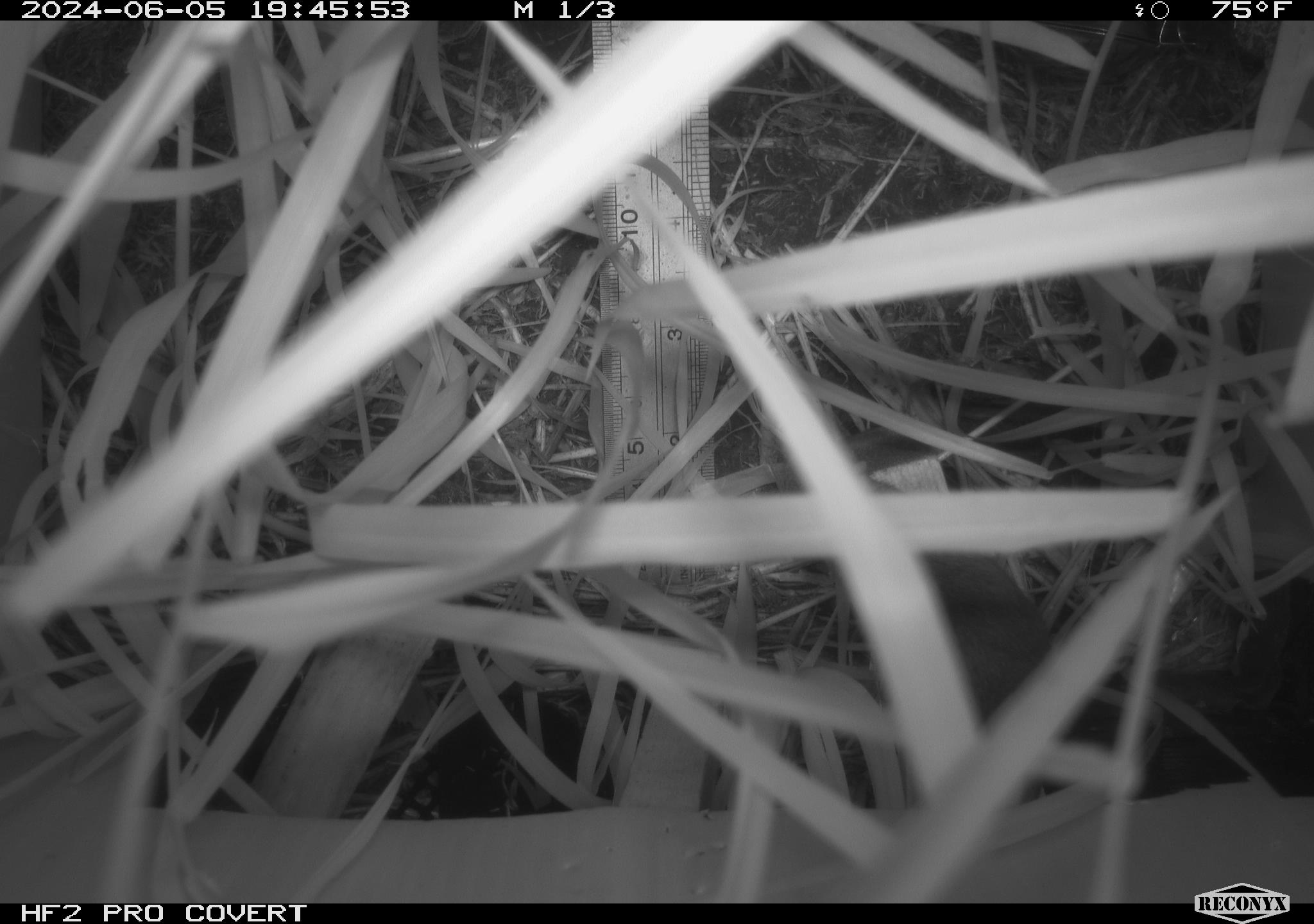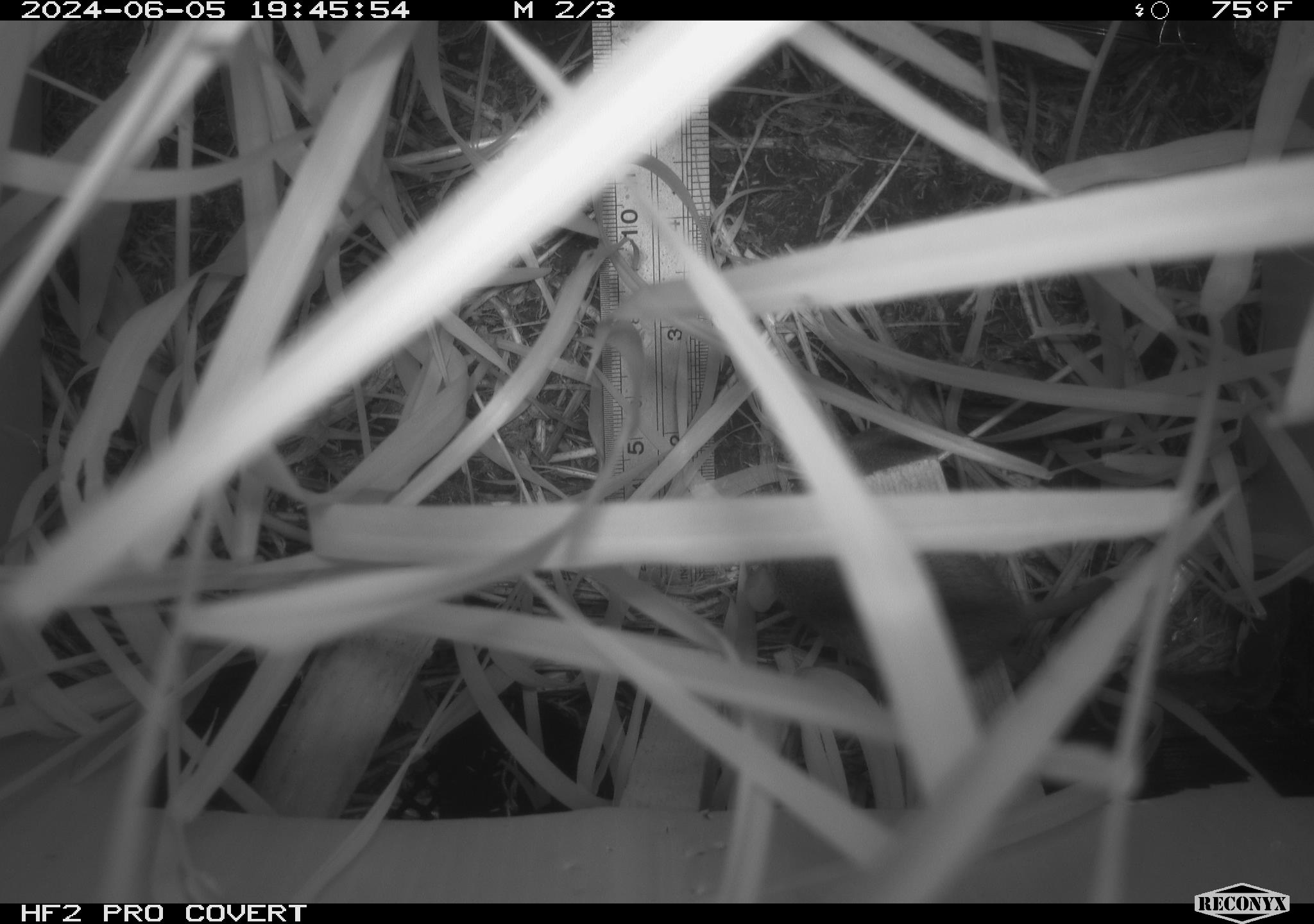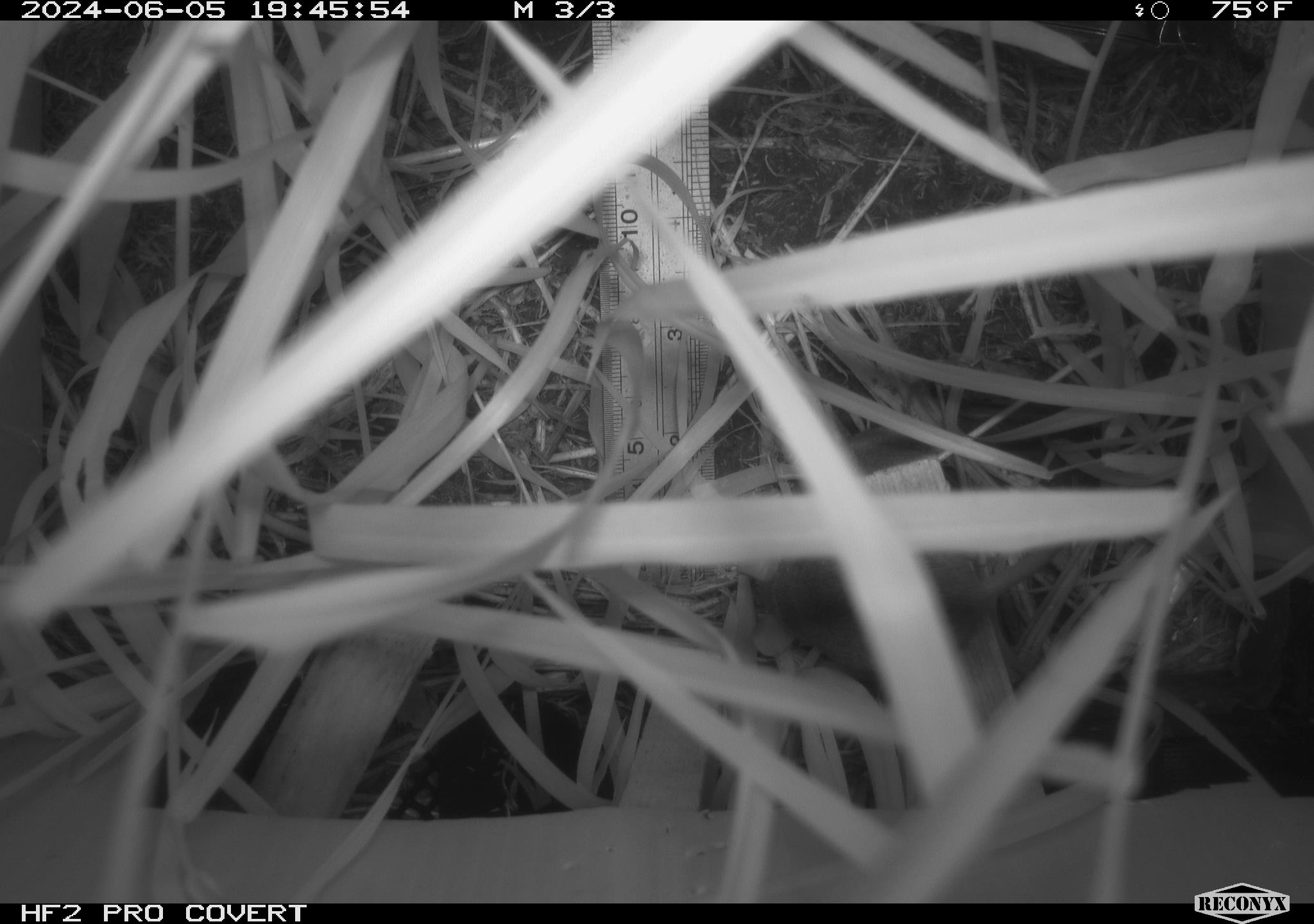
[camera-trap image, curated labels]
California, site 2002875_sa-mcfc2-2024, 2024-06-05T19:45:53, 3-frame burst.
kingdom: Animalia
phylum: Chordata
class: Mammalia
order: Rodentia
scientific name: Rodentia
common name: rodent